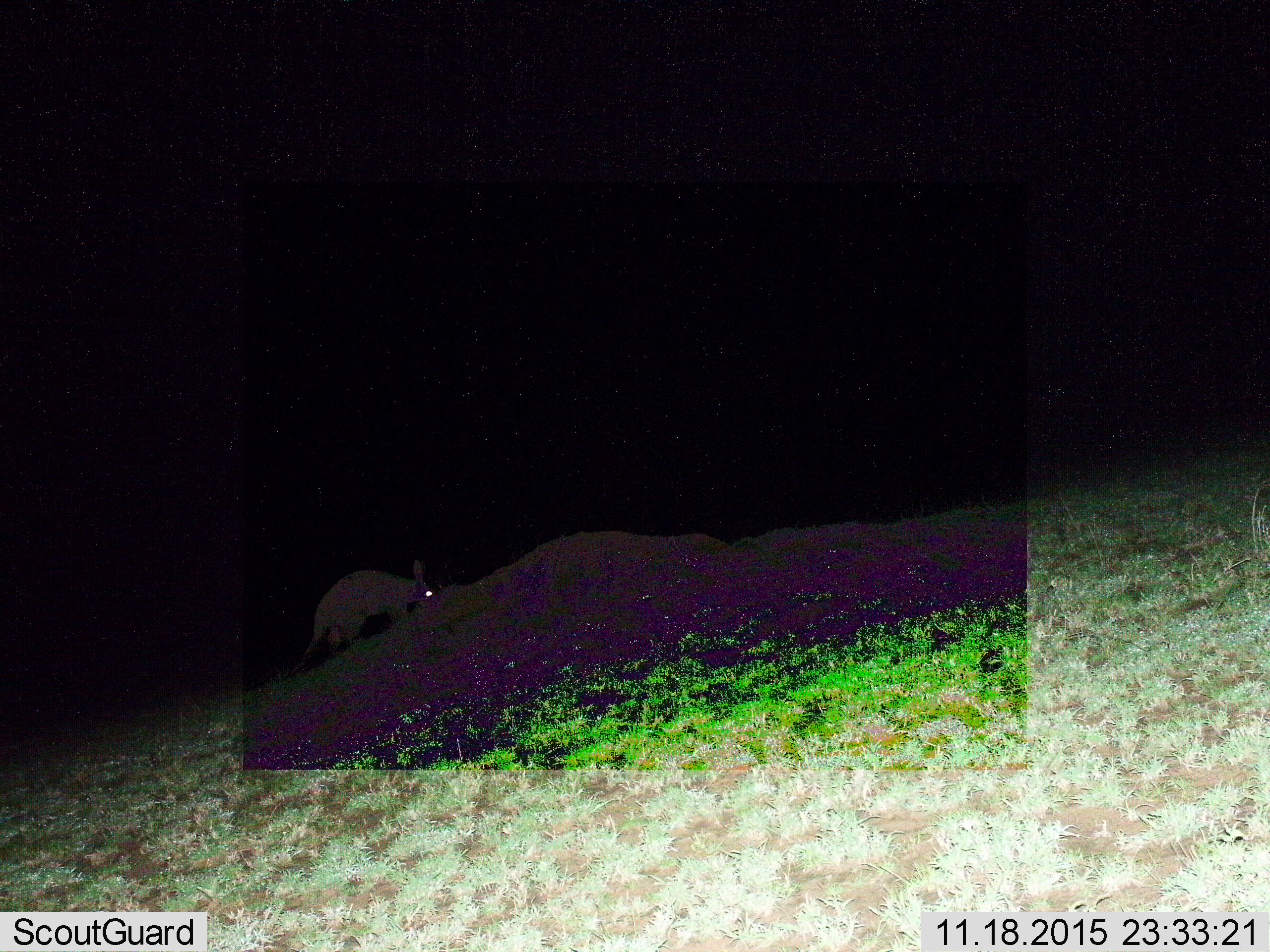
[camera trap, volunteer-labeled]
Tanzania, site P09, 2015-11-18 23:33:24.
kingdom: Animalia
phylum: Chordata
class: Mammalia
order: Tubulidentata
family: Orycteropodidae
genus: Orycteropus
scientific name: Orycteropus afer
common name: aardvark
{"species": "aardvark (Orycteropus afer)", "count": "1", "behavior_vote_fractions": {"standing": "44%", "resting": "0%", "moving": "44%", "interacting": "0%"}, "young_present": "0%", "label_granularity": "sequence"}